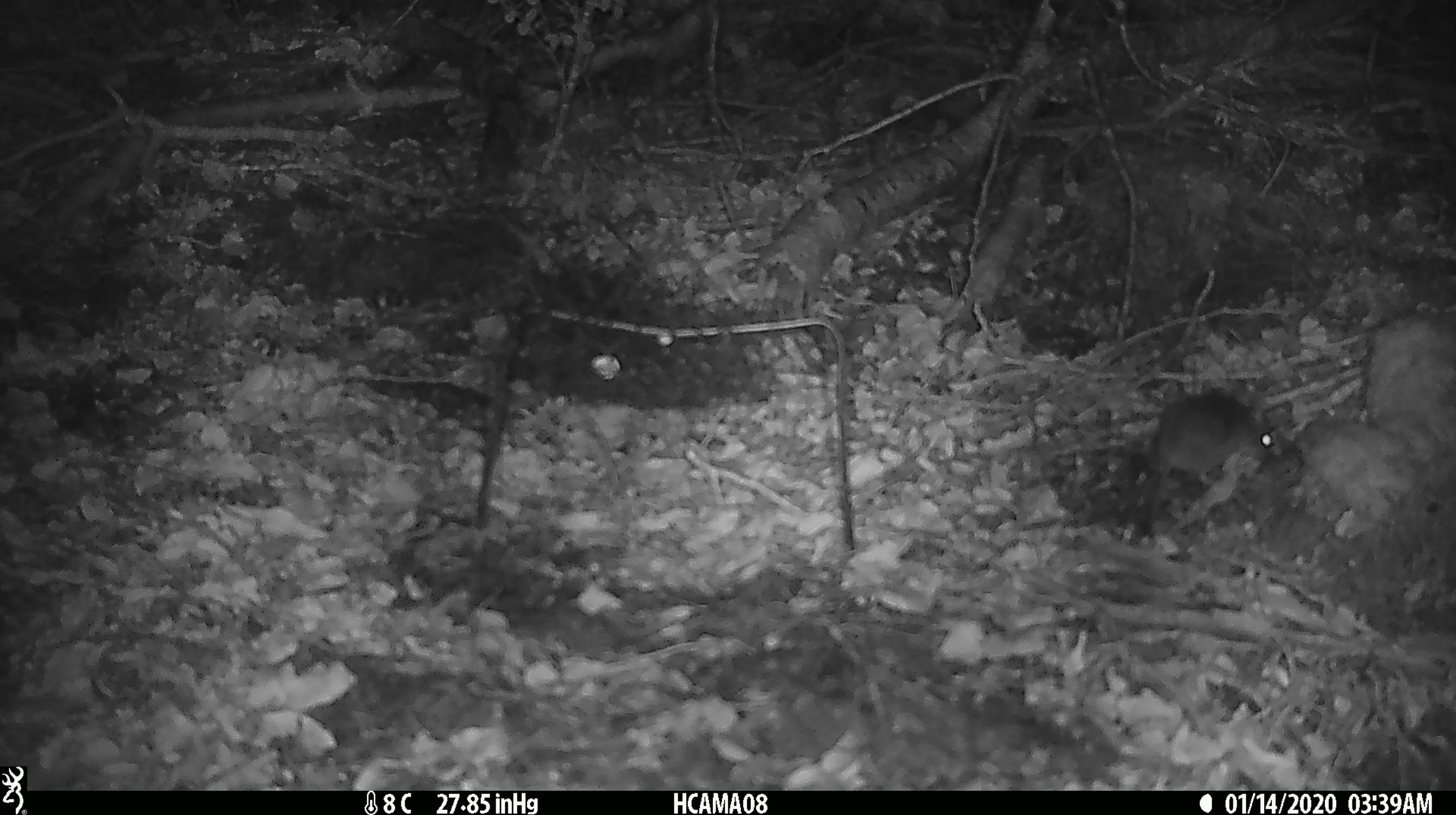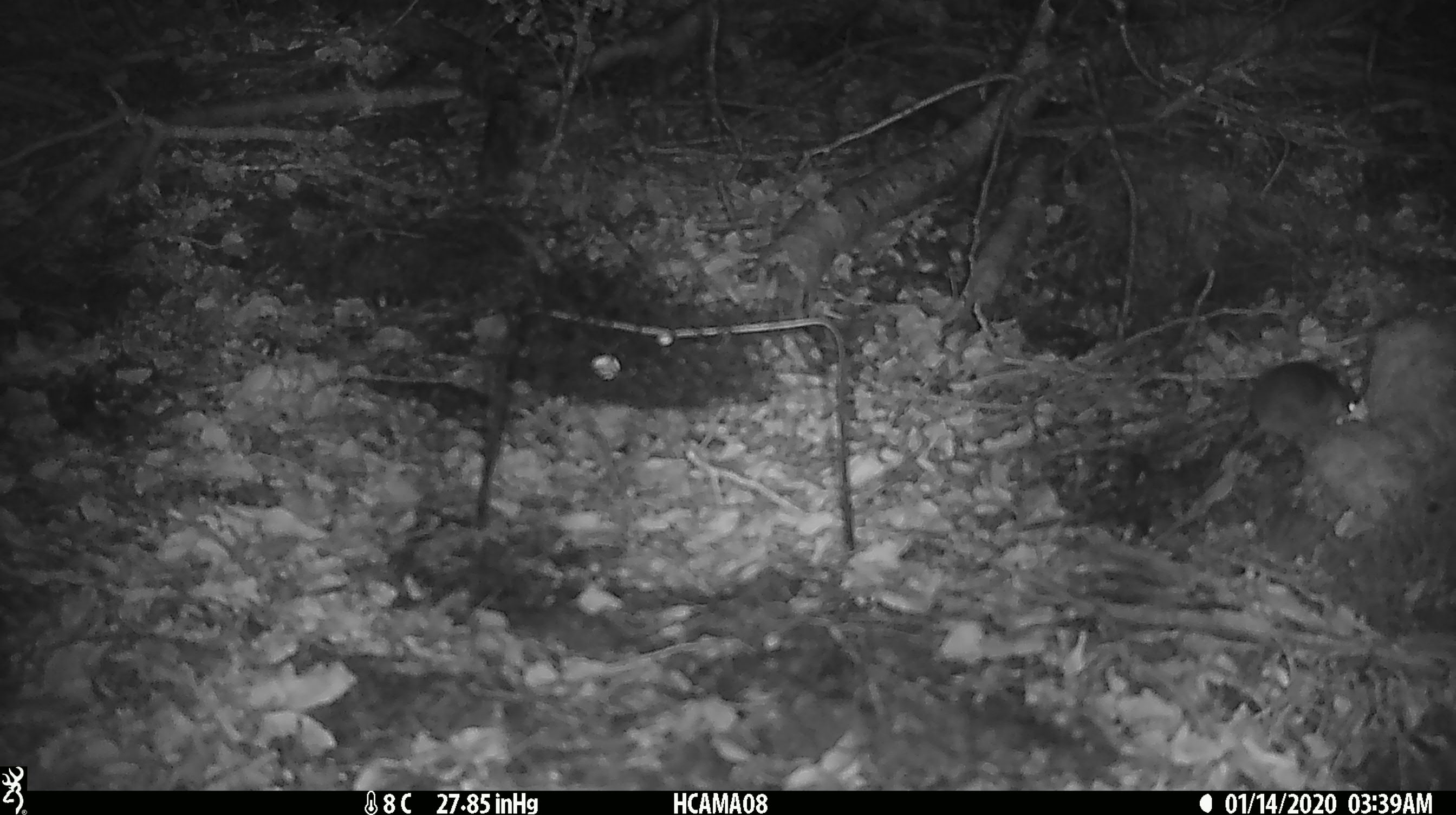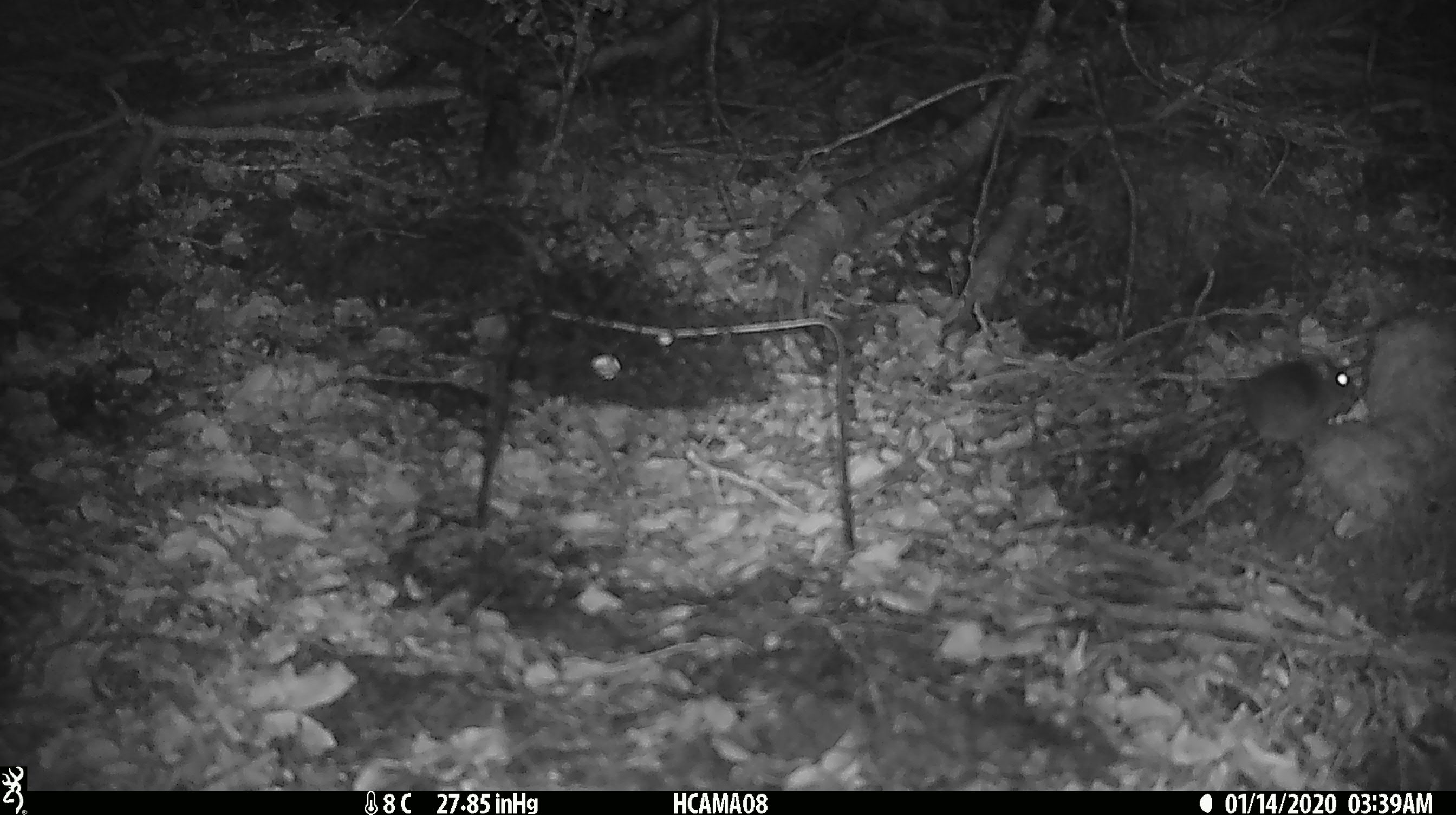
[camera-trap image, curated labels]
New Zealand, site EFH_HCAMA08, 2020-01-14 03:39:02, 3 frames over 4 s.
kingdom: Animalia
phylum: Chordata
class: Mammalia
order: Rodentia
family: Muridae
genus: Mus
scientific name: Mus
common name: mouse